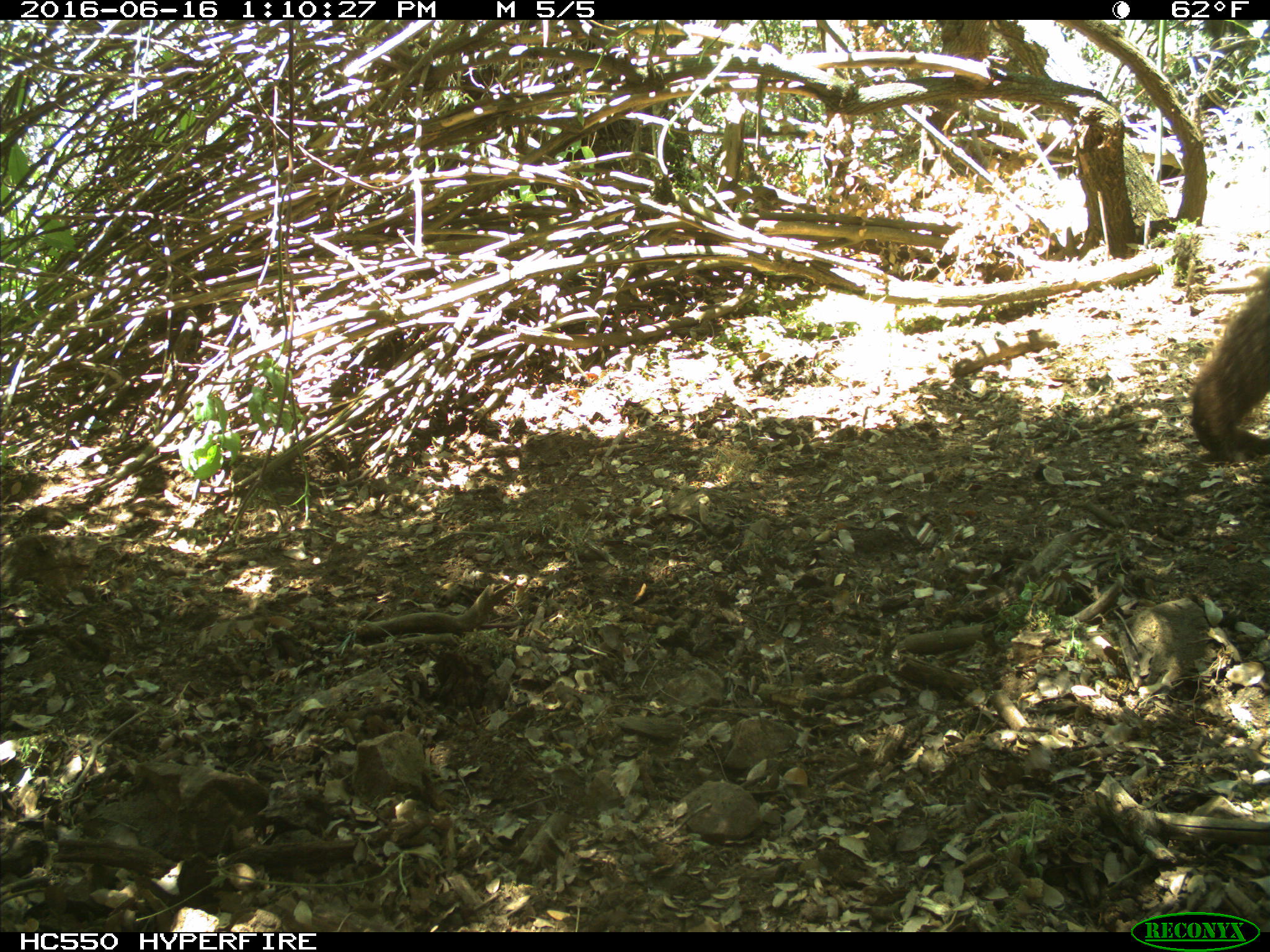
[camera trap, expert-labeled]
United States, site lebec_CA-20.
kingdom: Animalia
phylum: Chordata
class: Mammalia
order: Carnivora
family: Ursidae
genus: Ursus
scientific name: Ursus americanus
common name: american black bear